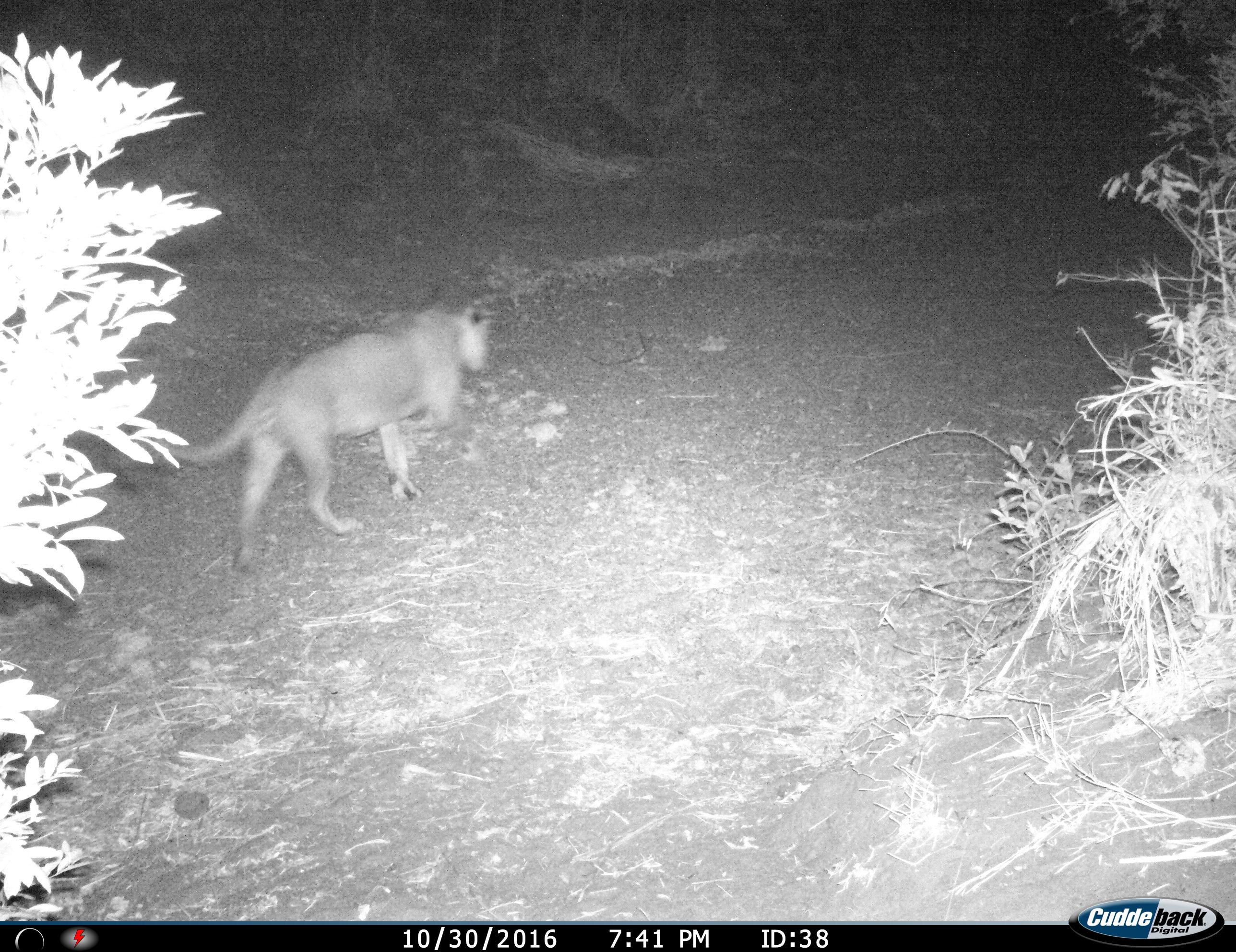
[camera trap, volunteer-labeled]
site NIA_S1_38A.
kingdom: Animalia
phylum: Chordata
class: Mammalia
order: Carnivora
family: Felidae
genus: Panthera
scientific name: Panthera leo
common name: lion female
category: lionfemale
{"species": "lionfemale (lion female) (Panthera leo)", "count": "1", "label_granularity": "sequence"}